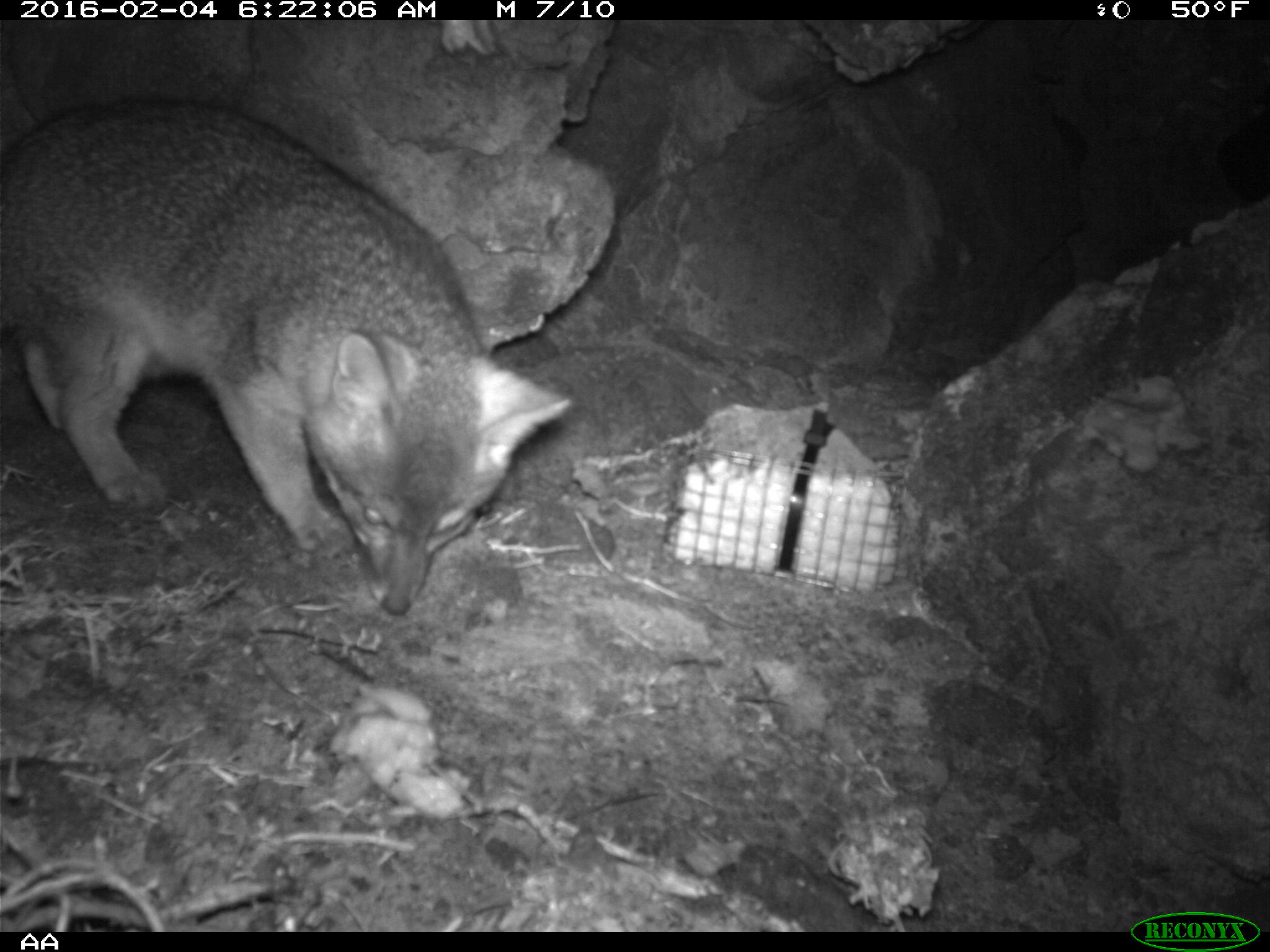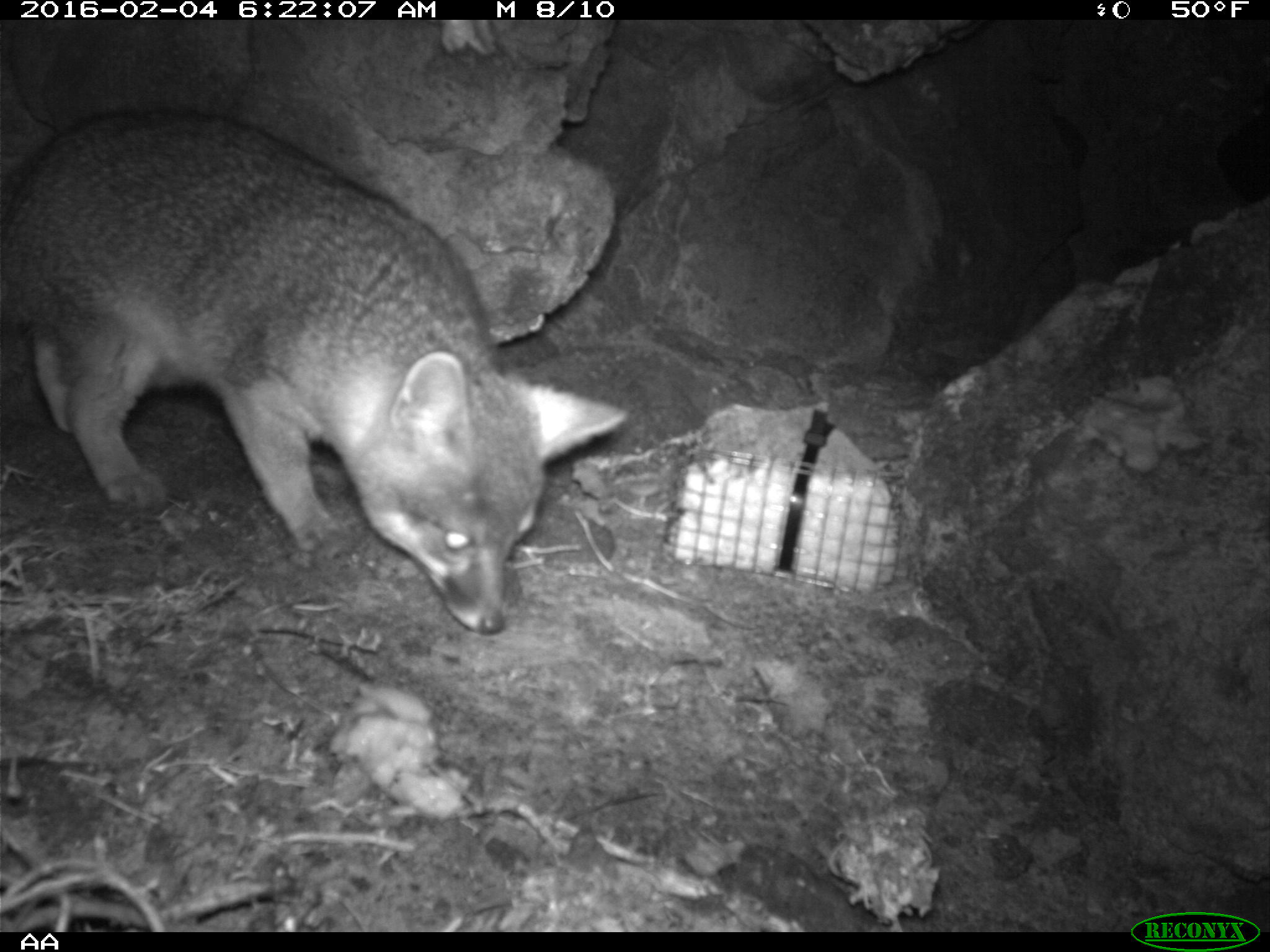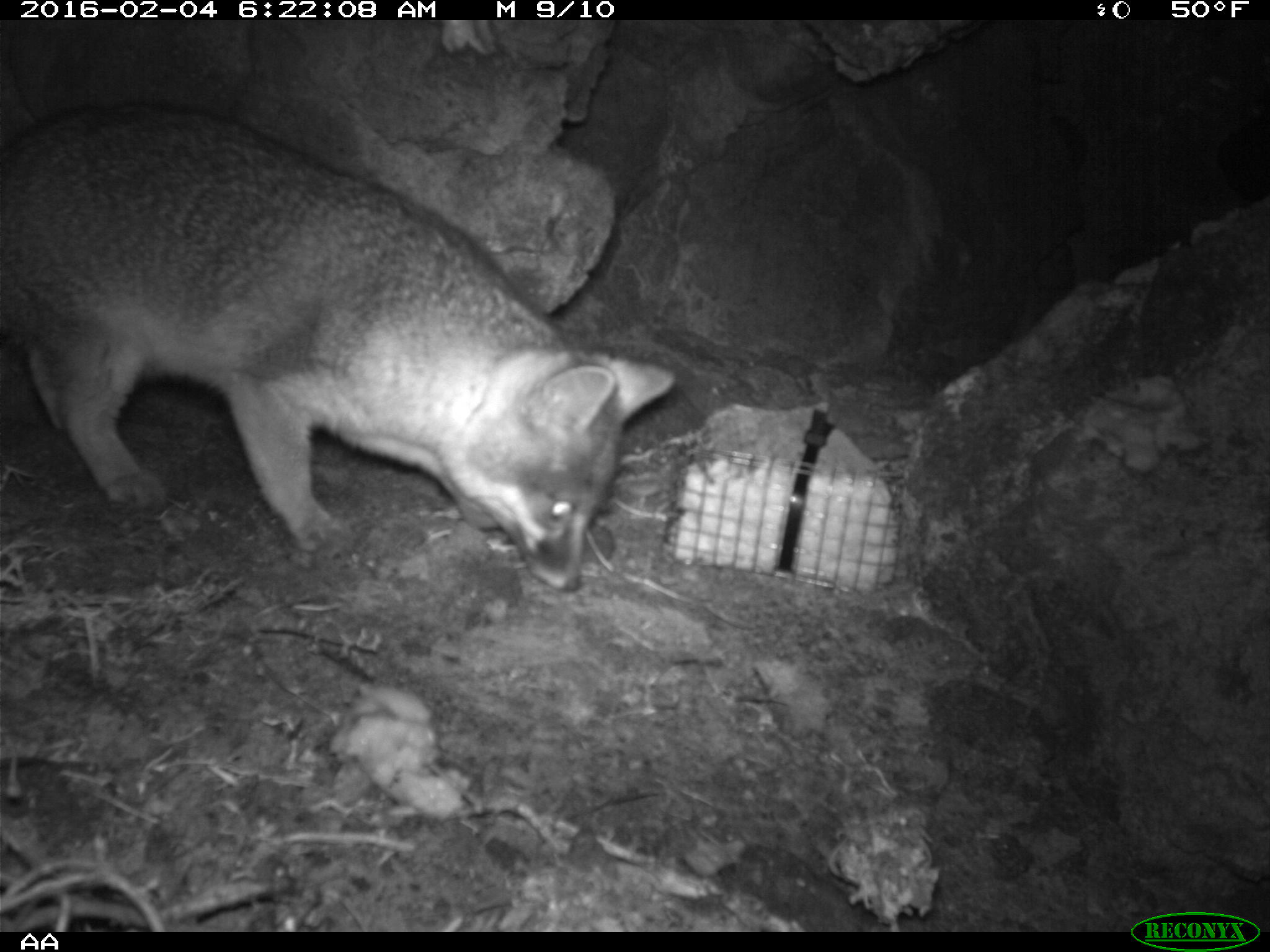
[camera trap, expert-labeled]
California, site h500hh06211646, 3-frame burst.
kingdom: Animalia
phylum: Chordata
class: Mammalia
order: Carnivora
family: Canidae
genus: Urocyon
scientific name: Urocyon littoralis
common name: island fox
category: fox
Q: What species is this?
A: Fox (island fox) (Urocyon littoralis).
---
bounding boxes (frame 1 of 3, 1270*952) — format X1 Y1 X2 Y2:
fox: 0 97 575 612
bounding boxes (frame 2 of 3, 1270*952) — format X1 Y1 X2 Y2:
fox: 0 110 629 634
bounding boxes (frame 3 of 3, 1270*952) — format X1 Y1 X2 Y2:
fox: 0 103 675 589